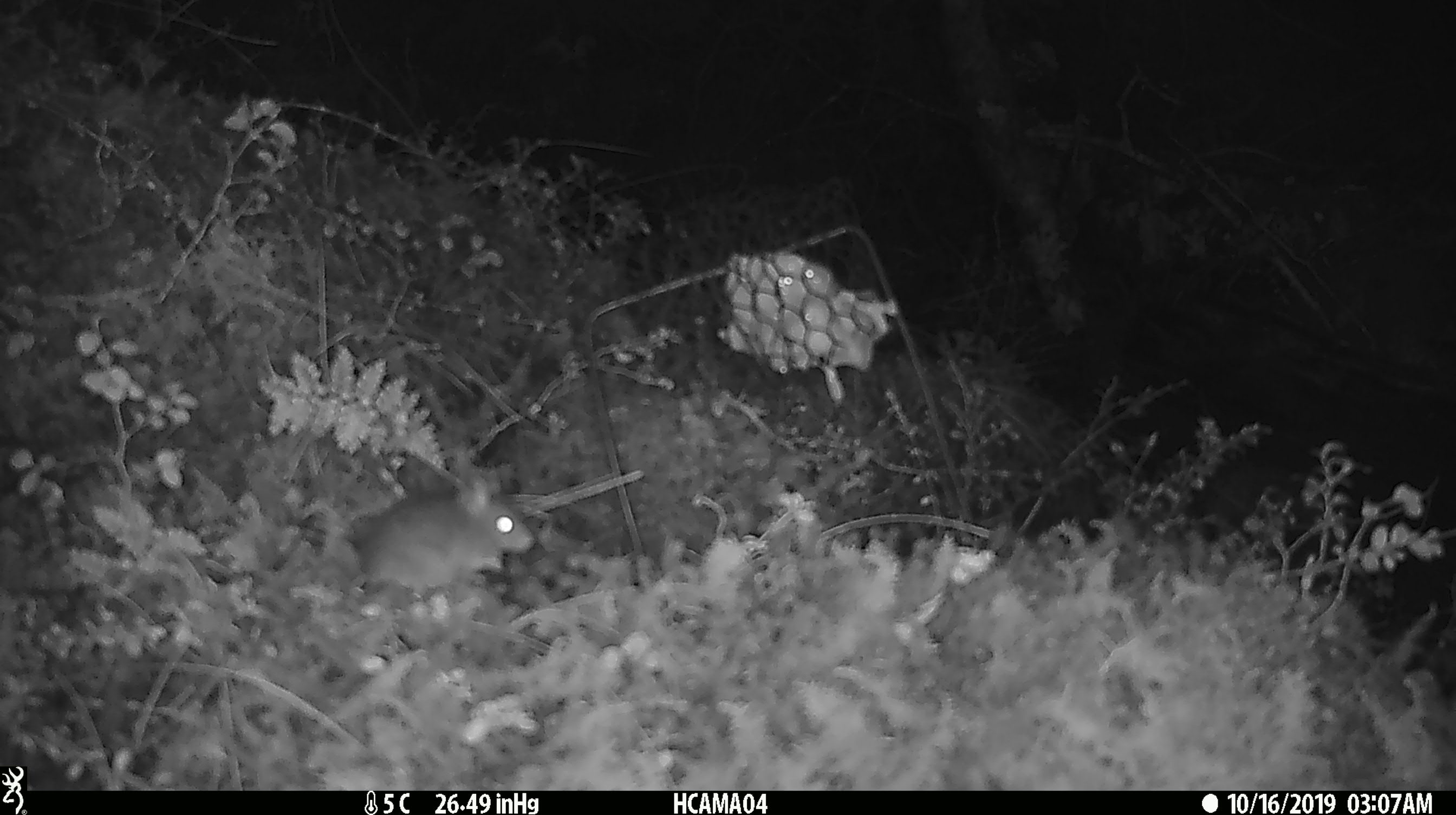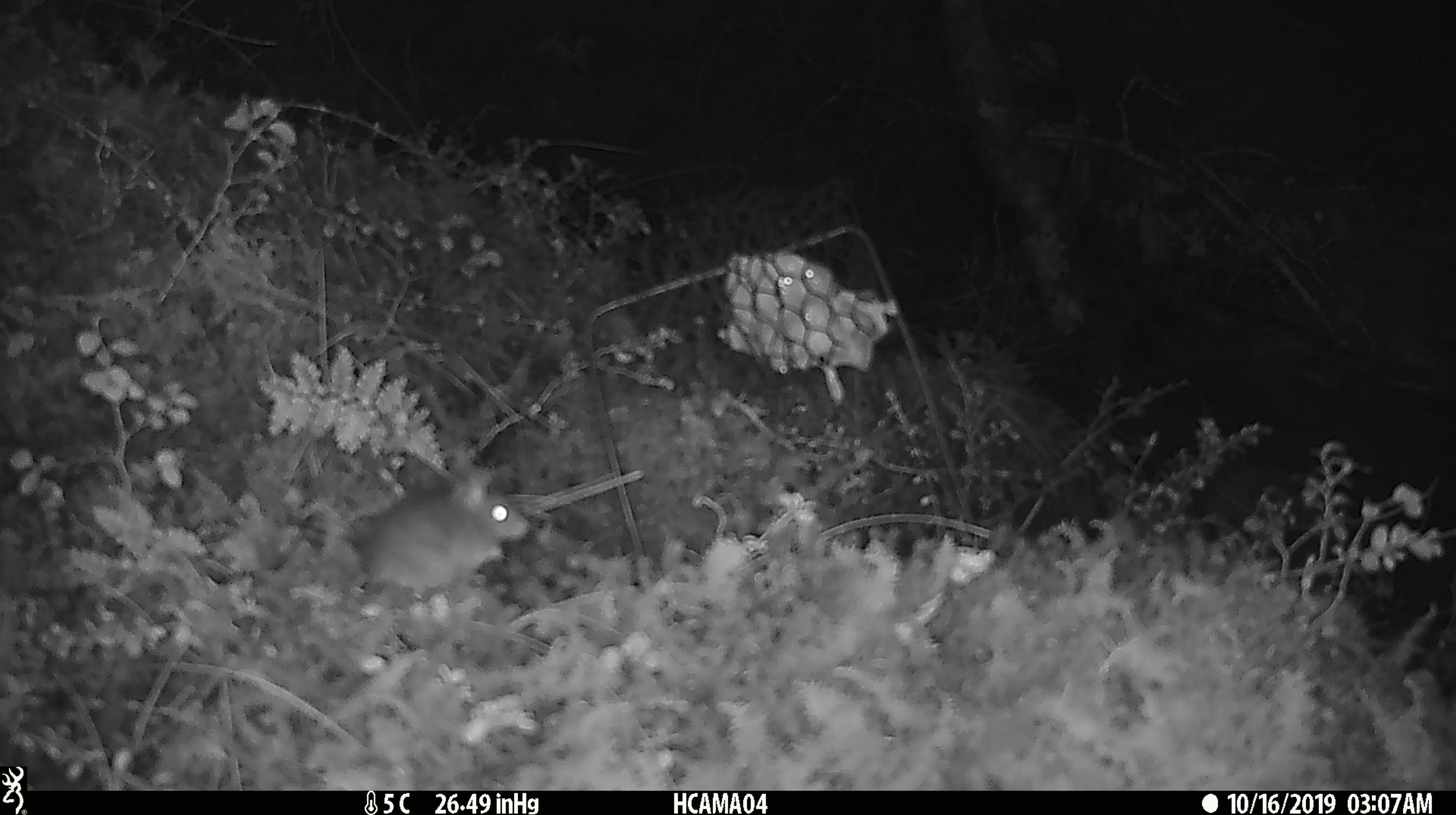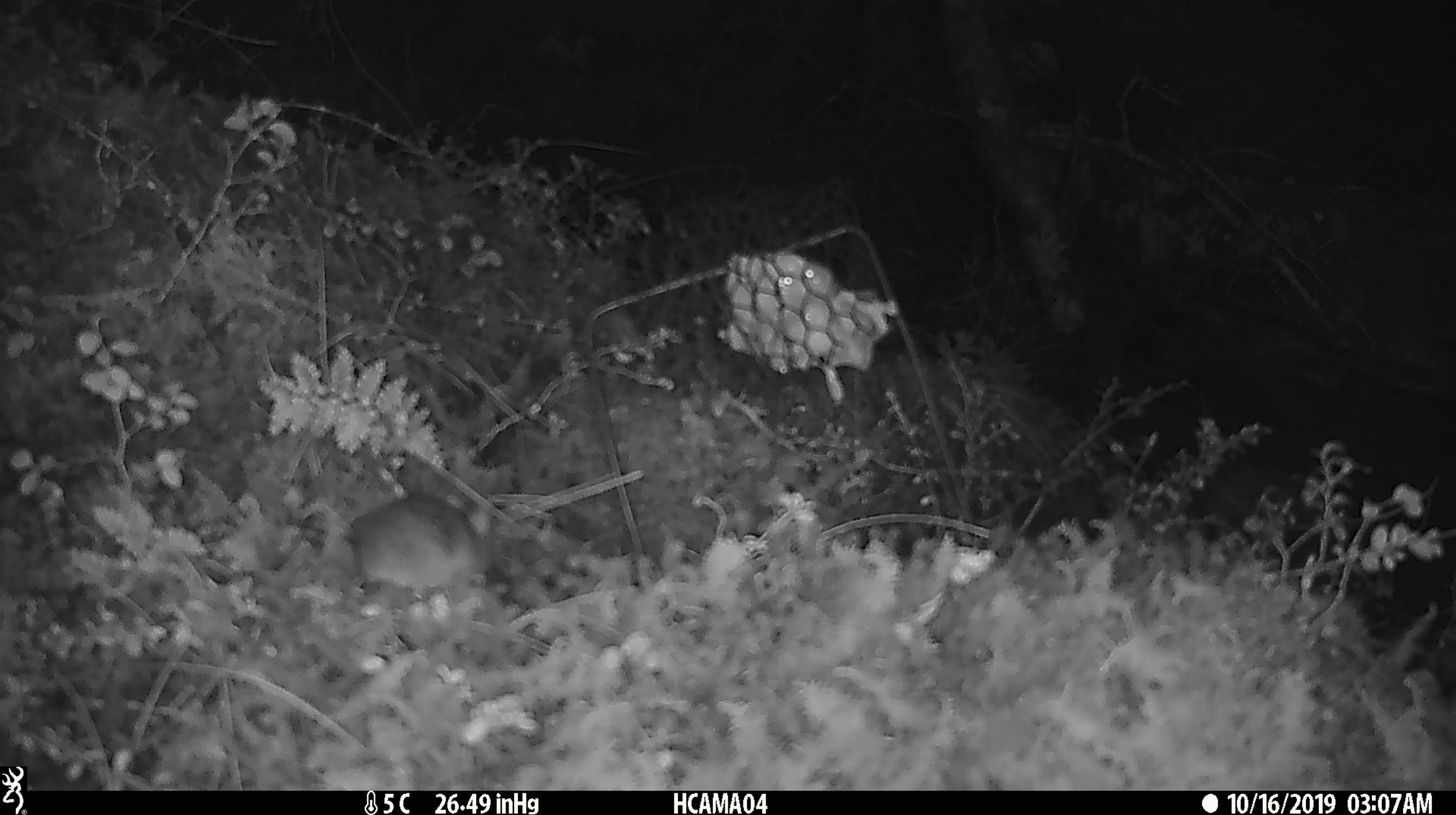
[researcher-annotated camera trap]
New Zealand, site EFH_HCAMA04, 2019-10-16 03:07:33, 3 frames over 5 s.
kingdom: Animalia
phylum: Chordata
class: Mammalia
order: Rodentia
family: Muridae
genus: Mus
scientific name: Mus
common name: mouse